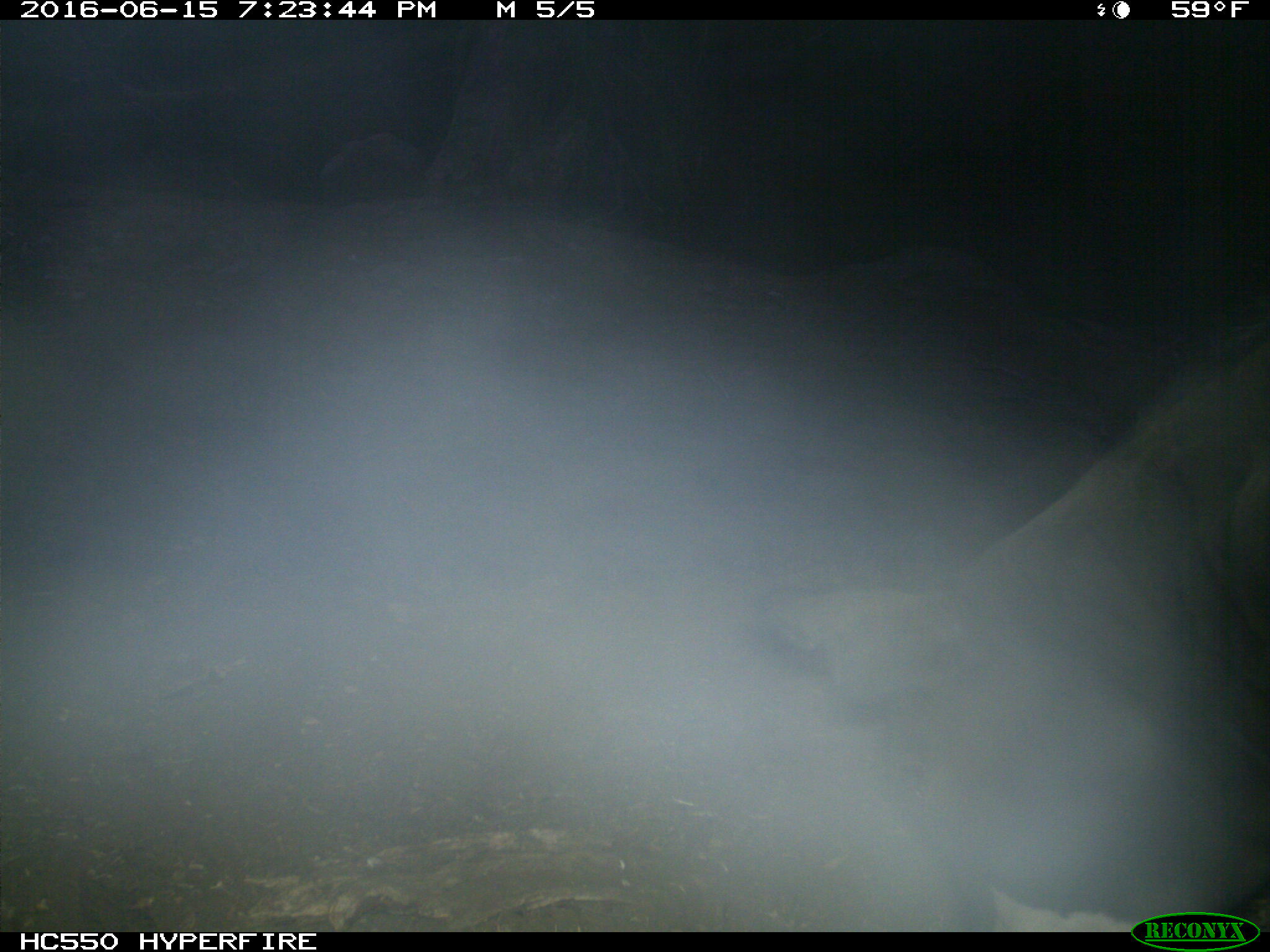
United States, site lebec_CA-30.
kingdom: Animalia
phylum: Chordata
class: Mammalia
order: Artiodactyla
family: Bovidae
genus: Bos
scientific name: Bos taurus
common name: domestic cow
Bos taurus (domestic cow).